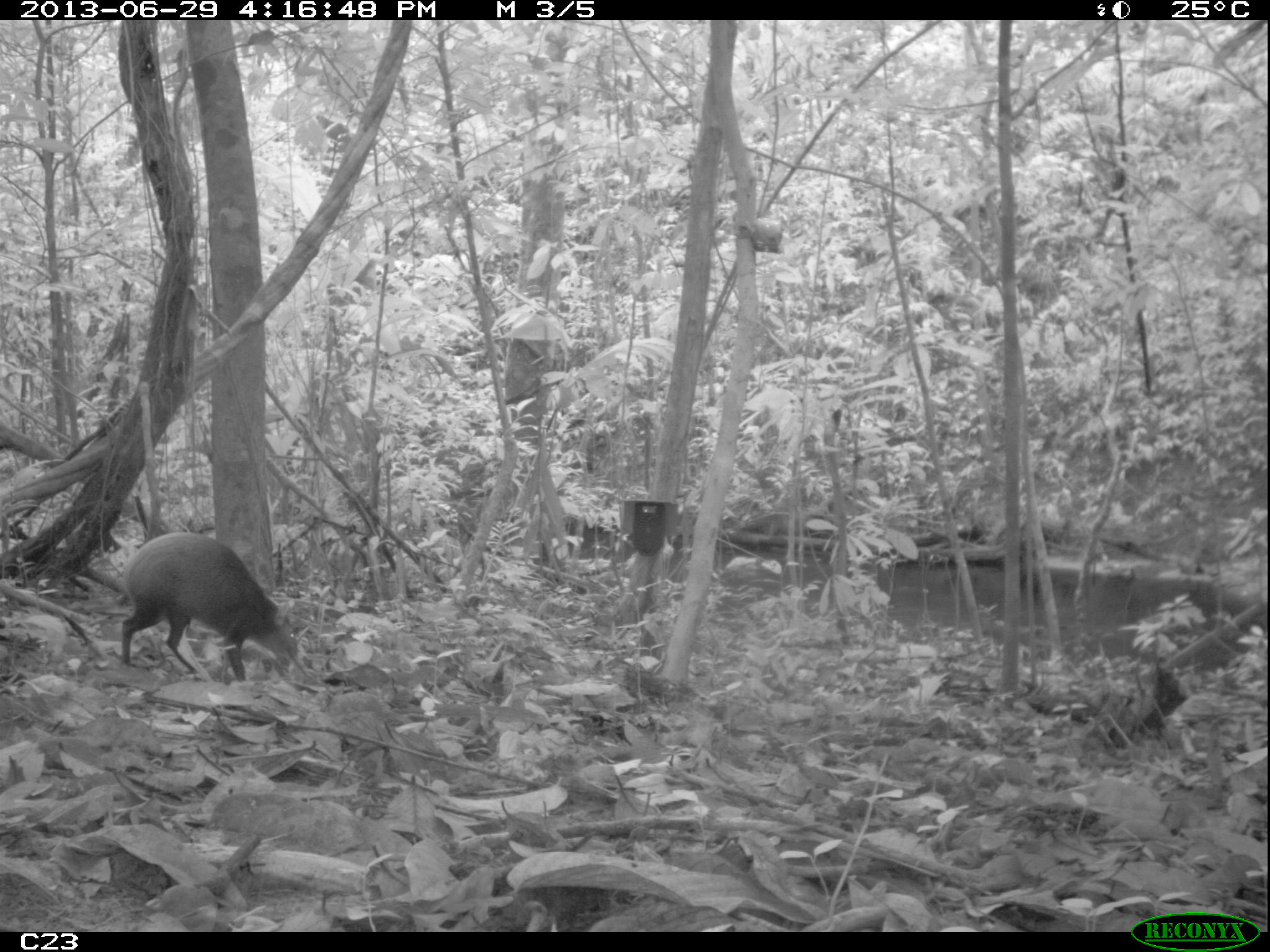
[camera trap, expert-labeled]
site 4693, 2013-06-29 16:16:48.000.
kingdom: Animalia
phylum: Chordata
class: Mammalia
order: Rodentia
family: Dasyproctidae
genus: Dasyprocta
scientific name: Dasyprocta leporina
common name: red-rumped agouti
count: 1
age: adult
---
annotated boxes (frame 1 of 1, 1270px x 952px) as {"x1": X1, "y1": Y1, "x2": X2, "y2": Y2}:
dasyprocta leporina: {"x1": 113, "y1": 529, "x2": 302, "y2": 686}